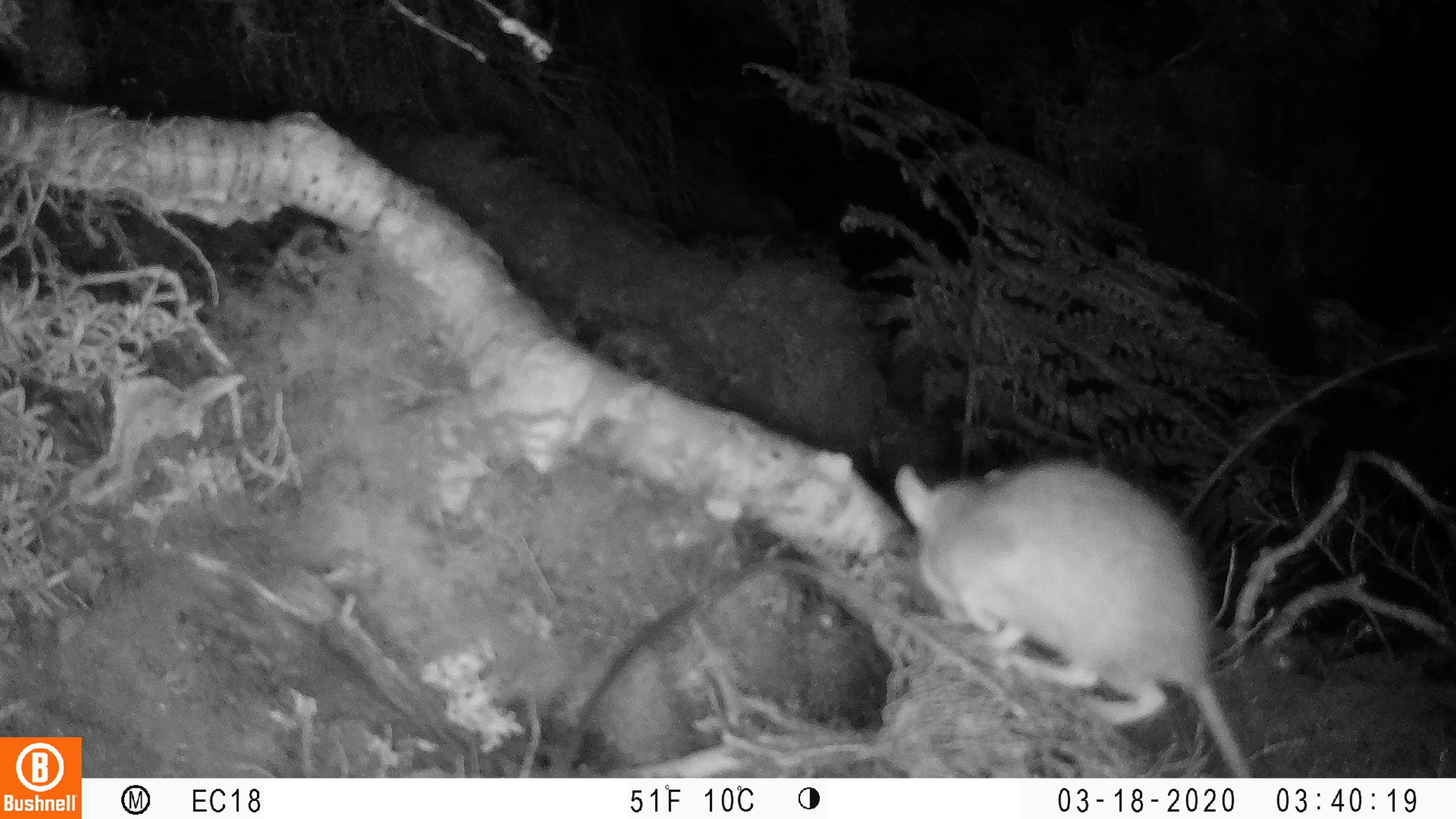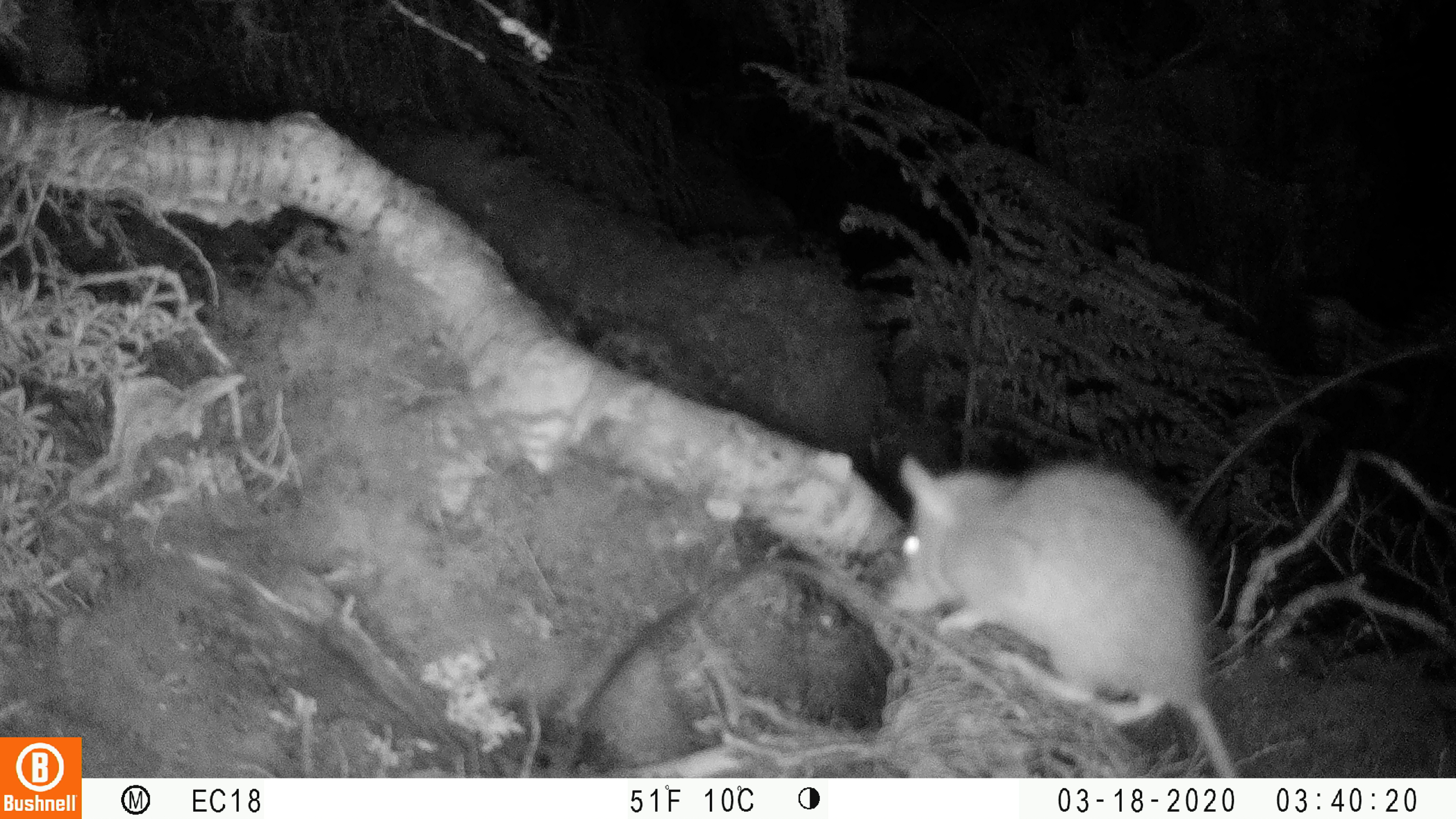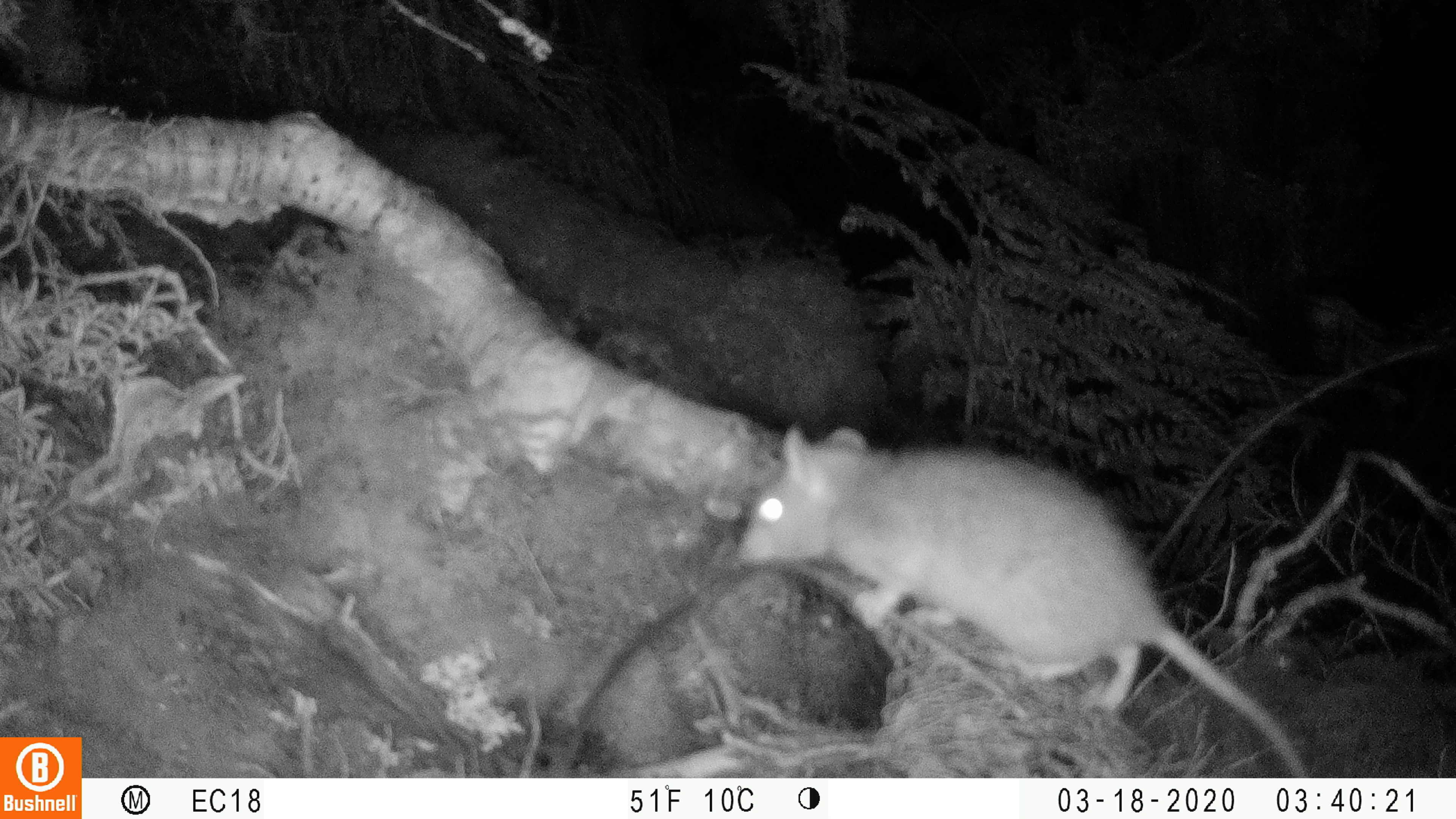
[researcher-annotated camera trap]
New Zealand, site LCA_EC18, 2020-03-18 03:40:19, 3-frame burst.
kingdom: Animalia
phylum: Chordata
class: Mammalia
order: Rodentia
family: Muridae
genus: Rattus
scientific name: Rattus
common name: rat